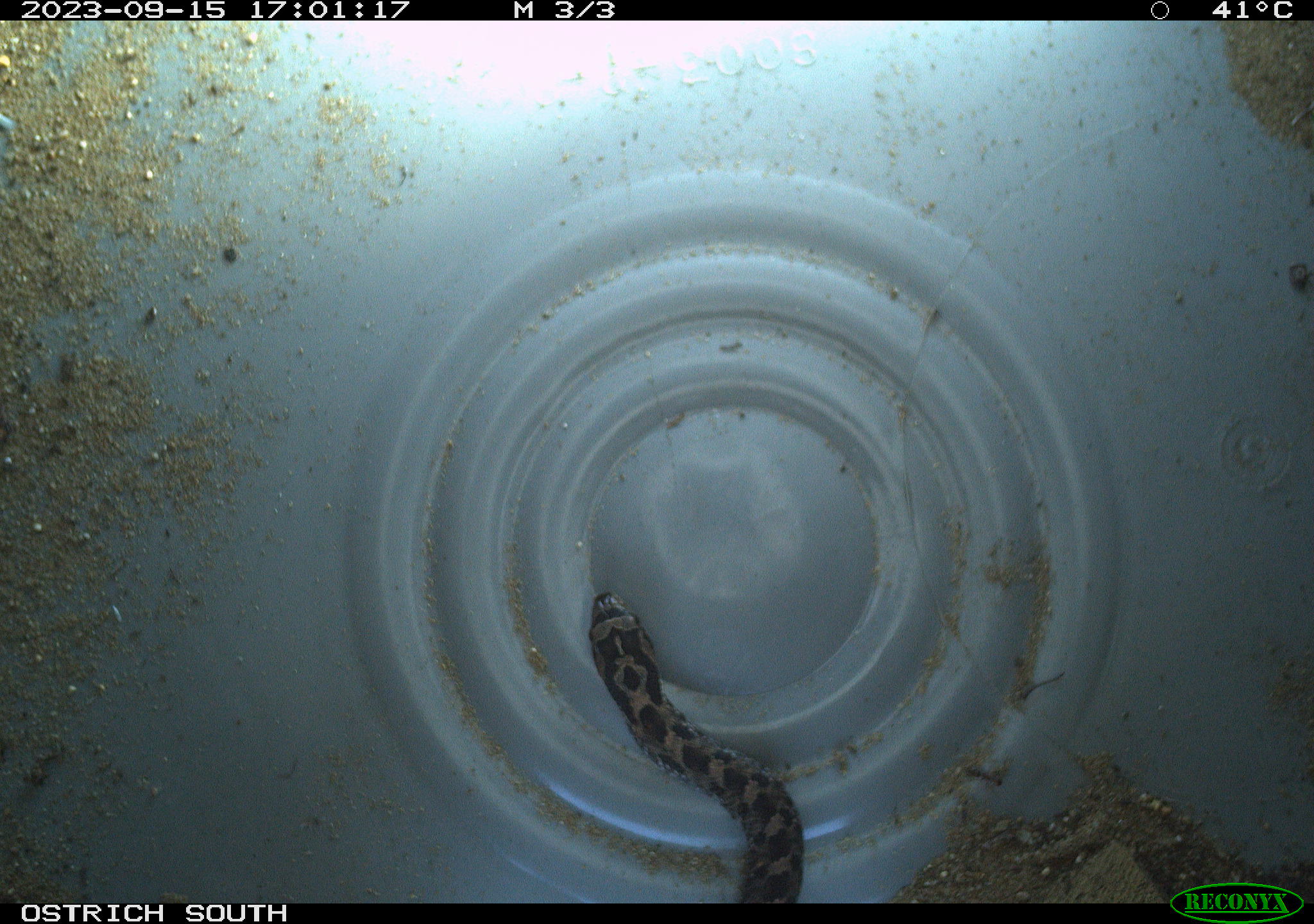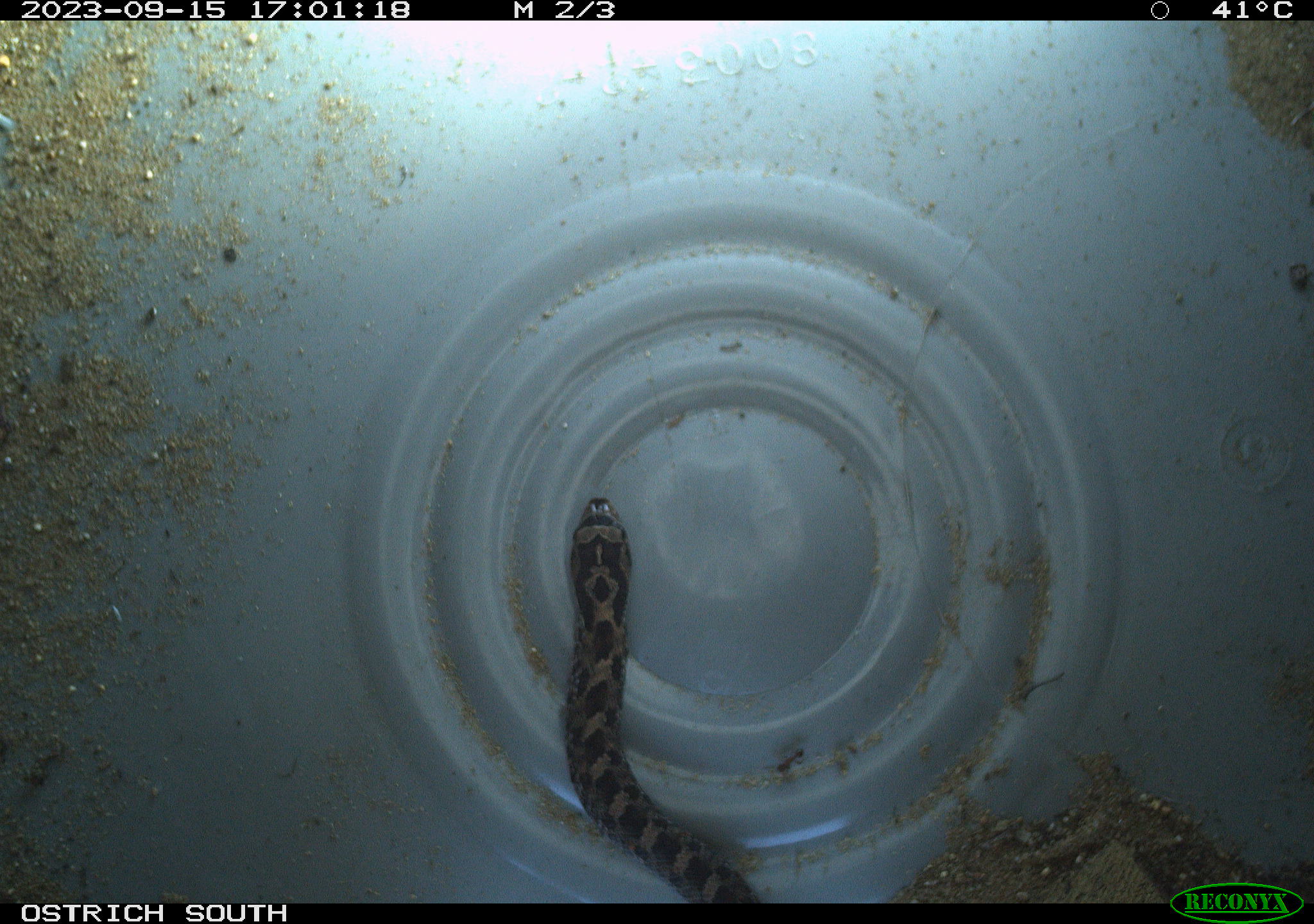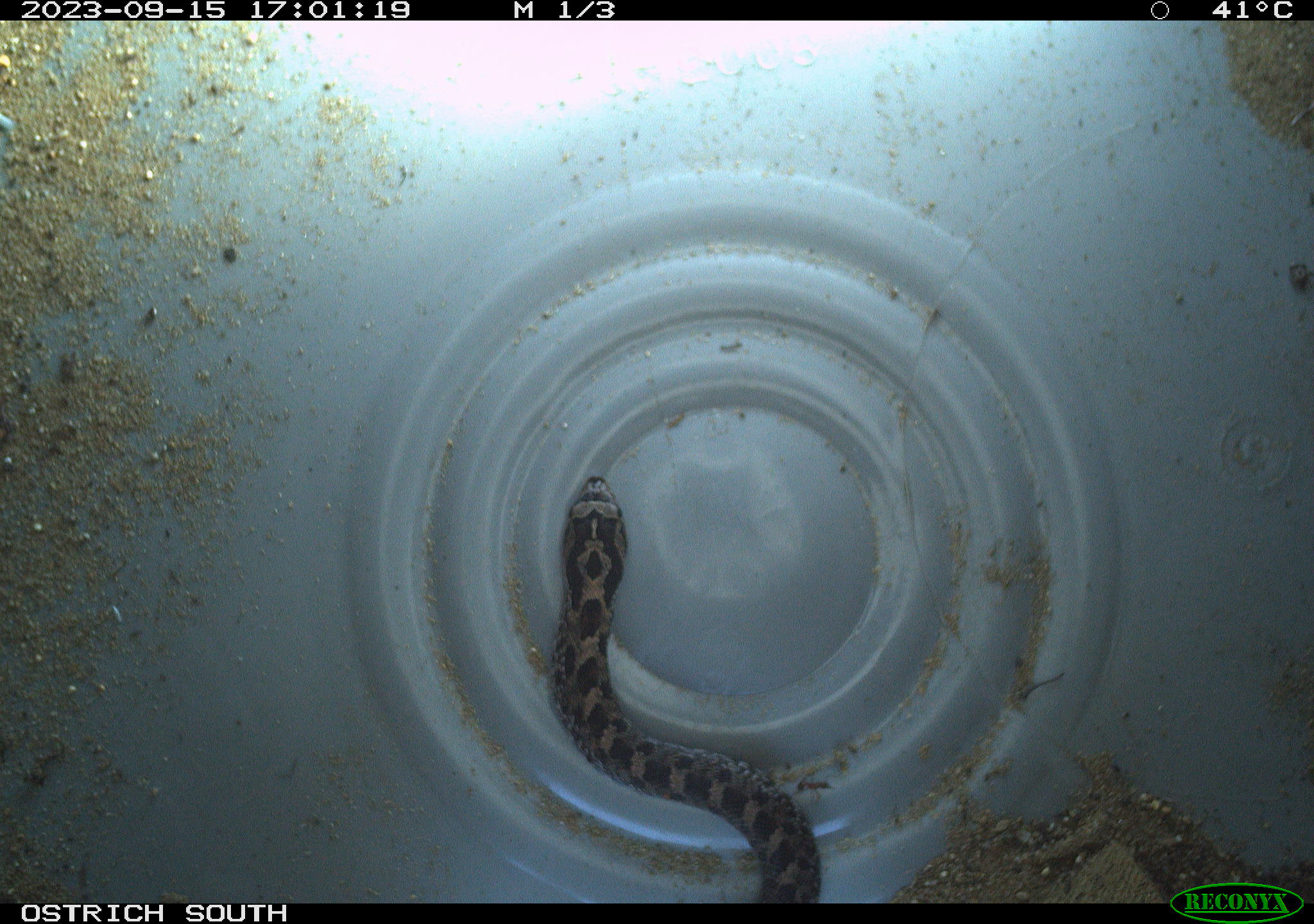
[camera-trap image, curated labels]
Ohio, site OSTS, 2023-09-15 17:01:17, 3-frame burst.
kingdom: Animalia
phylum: Chordata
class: Reptilia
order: Squamata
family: Colubridae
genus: Heterodon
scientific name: Heterodon platirhinos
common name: eastern hog-nosed snake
Eastern hog-nosed snake (Heterodon platirhinos).